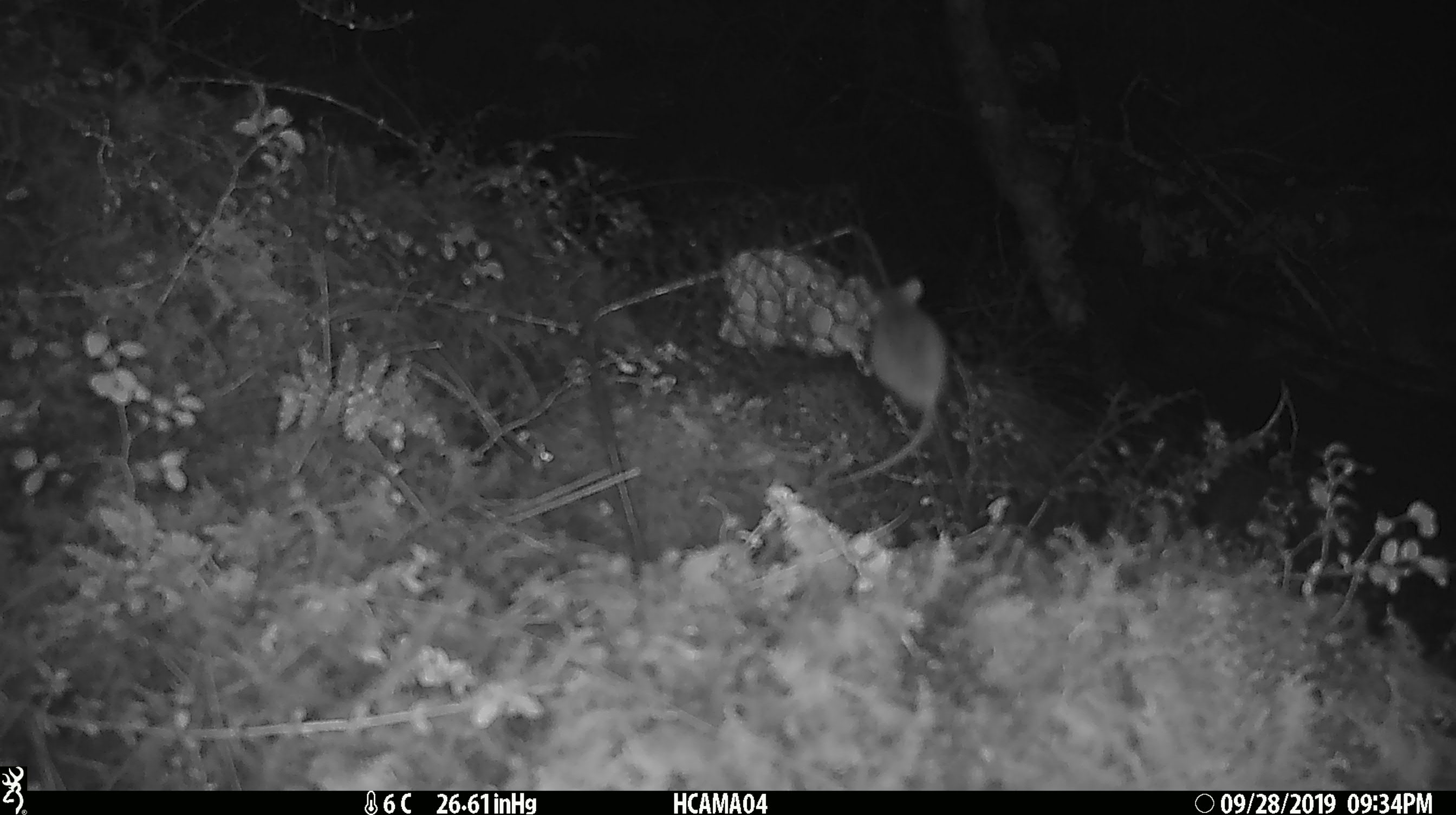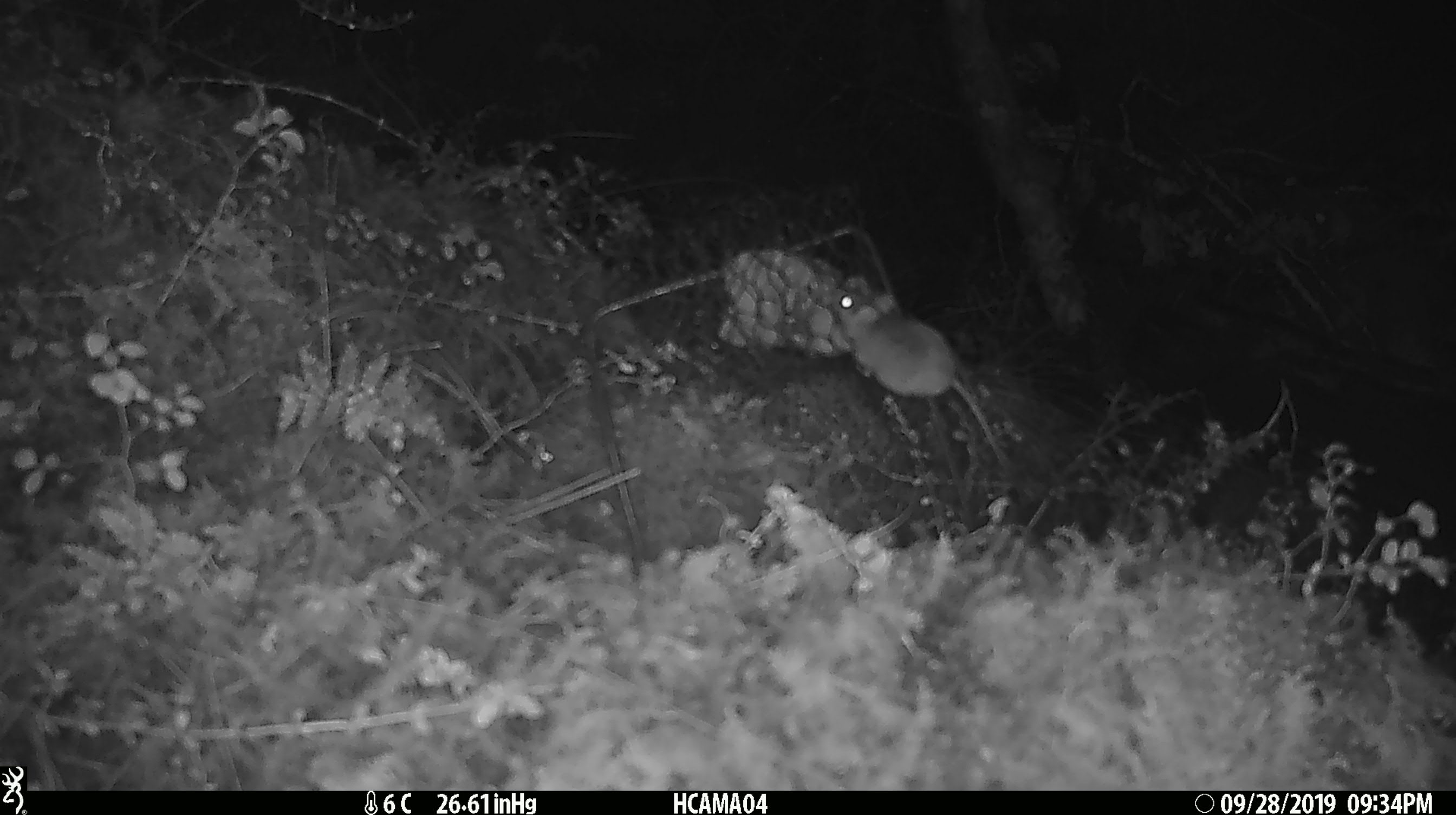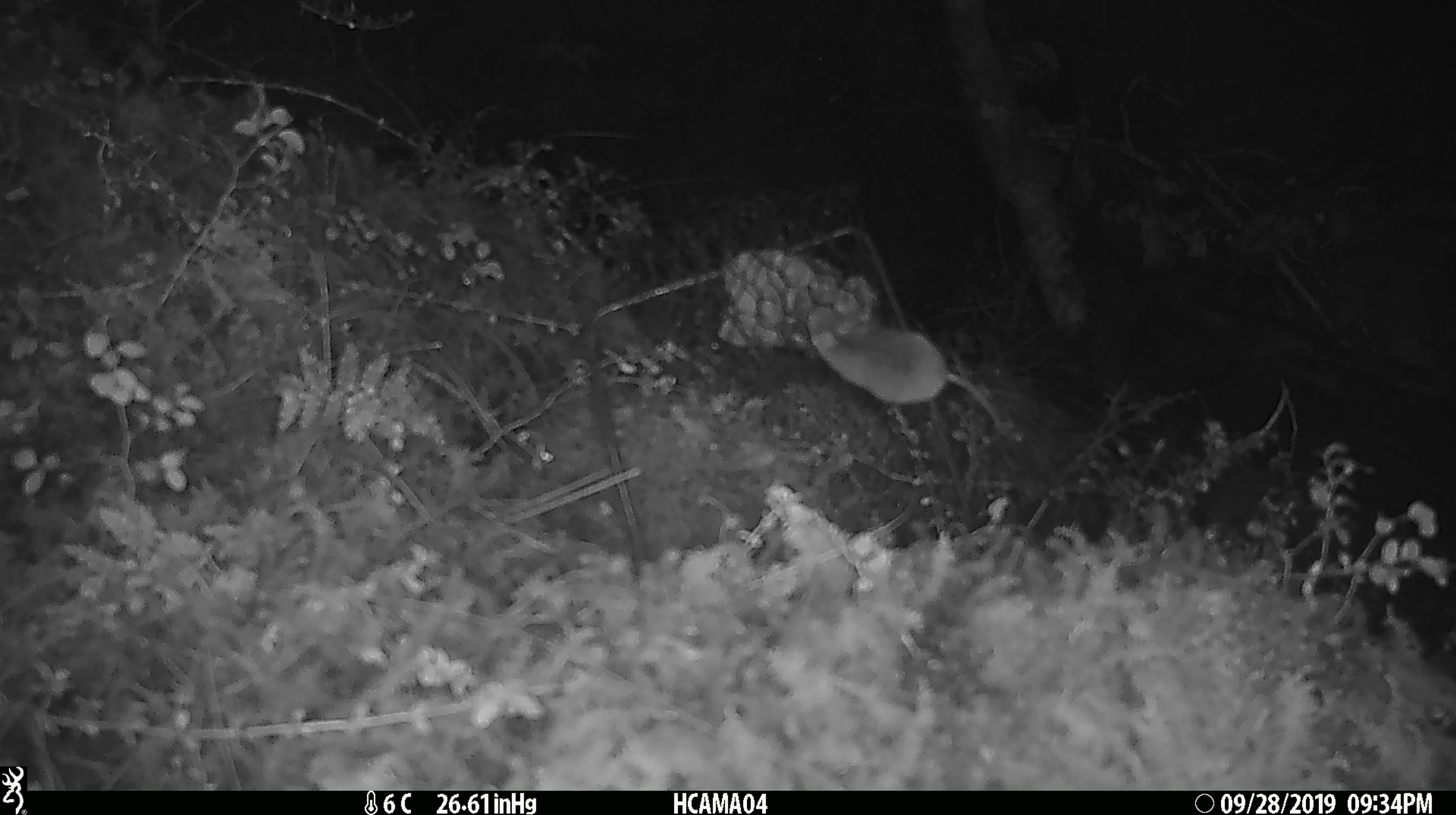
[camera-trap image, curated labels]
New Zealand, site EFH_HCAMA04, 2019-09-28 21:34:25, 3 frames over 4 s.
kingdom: Animalia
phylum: Chordata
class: Mammalia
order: Rodentia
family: Muridae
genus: Mus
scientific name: Mus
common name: mouse